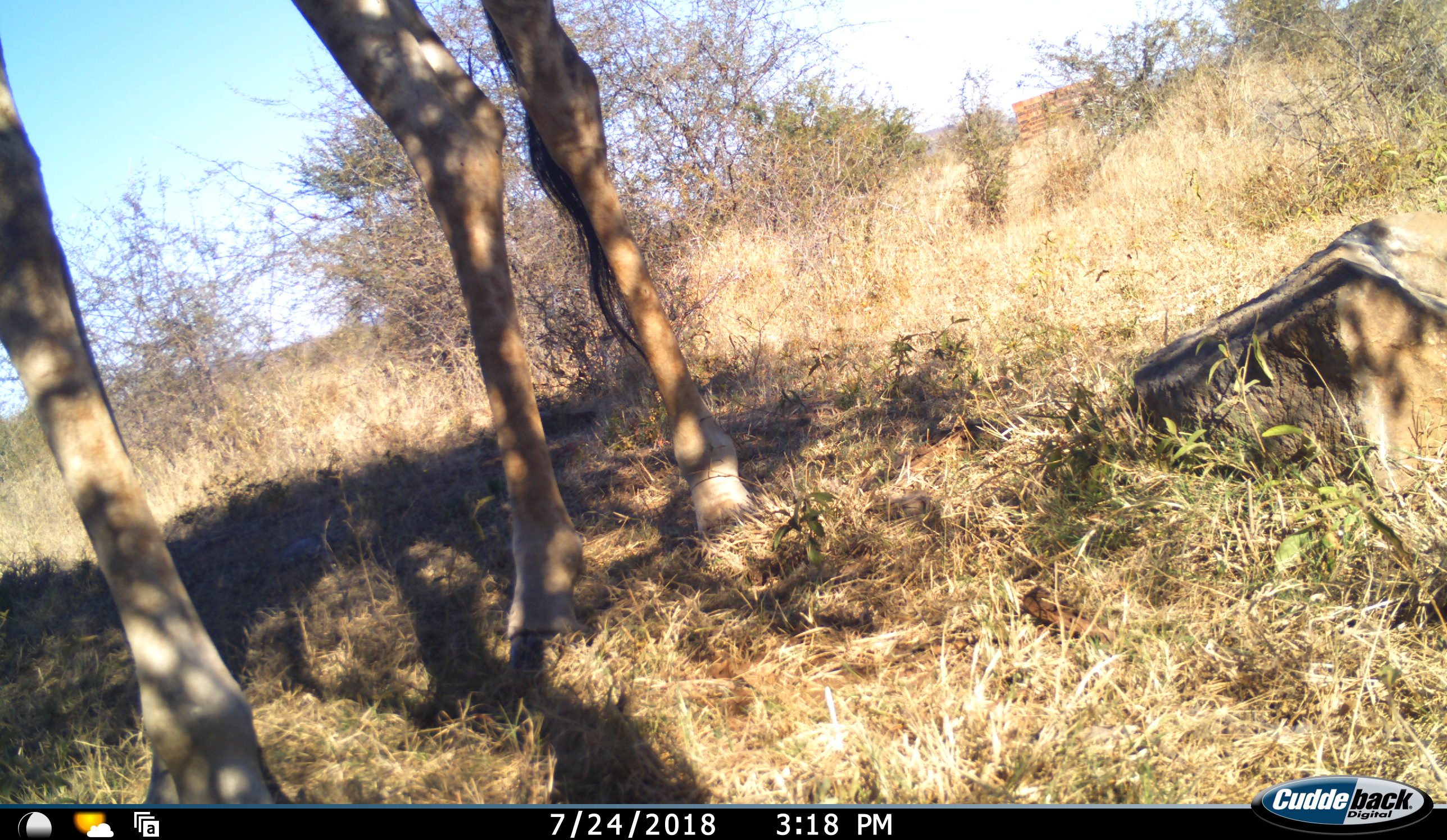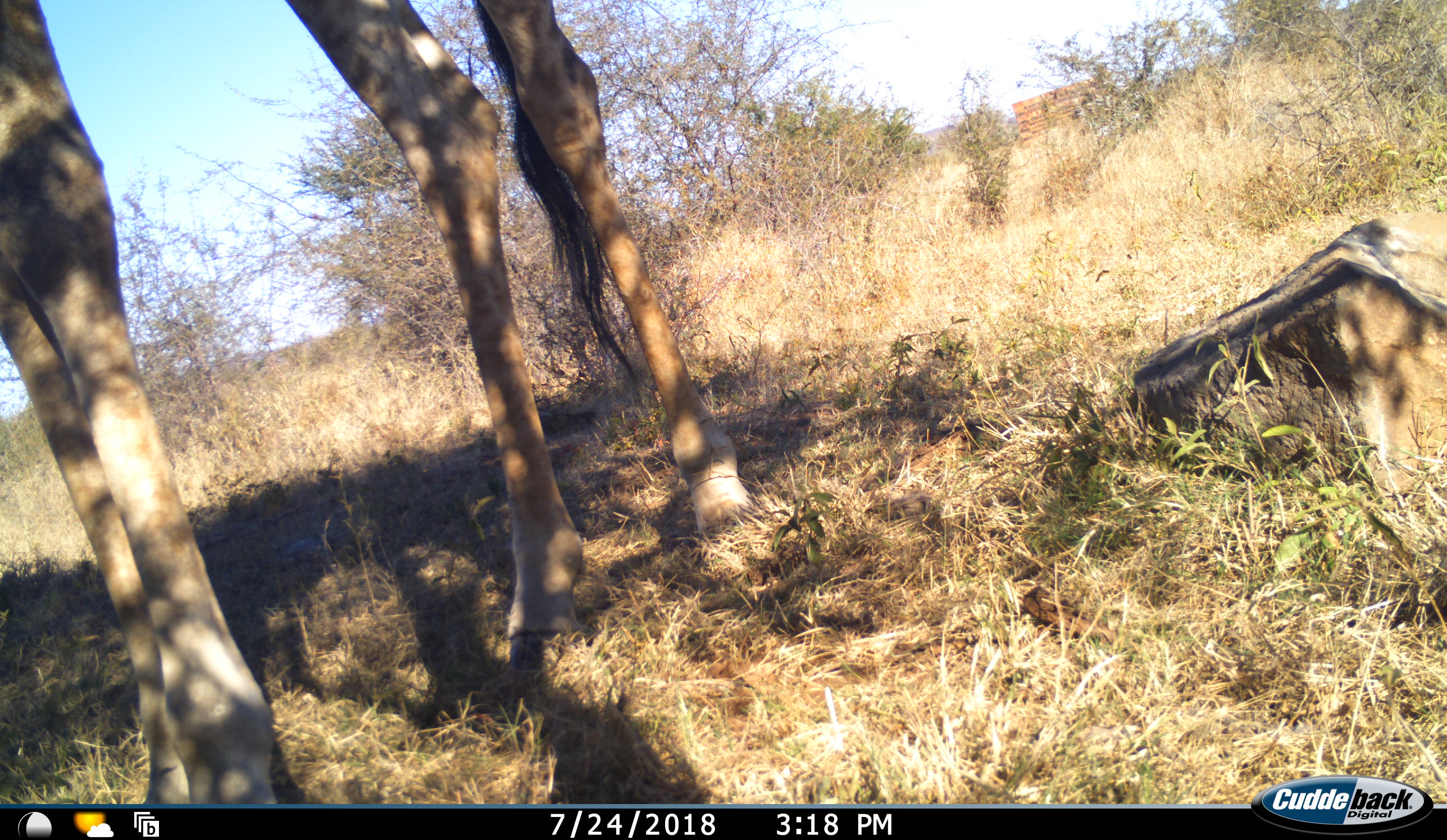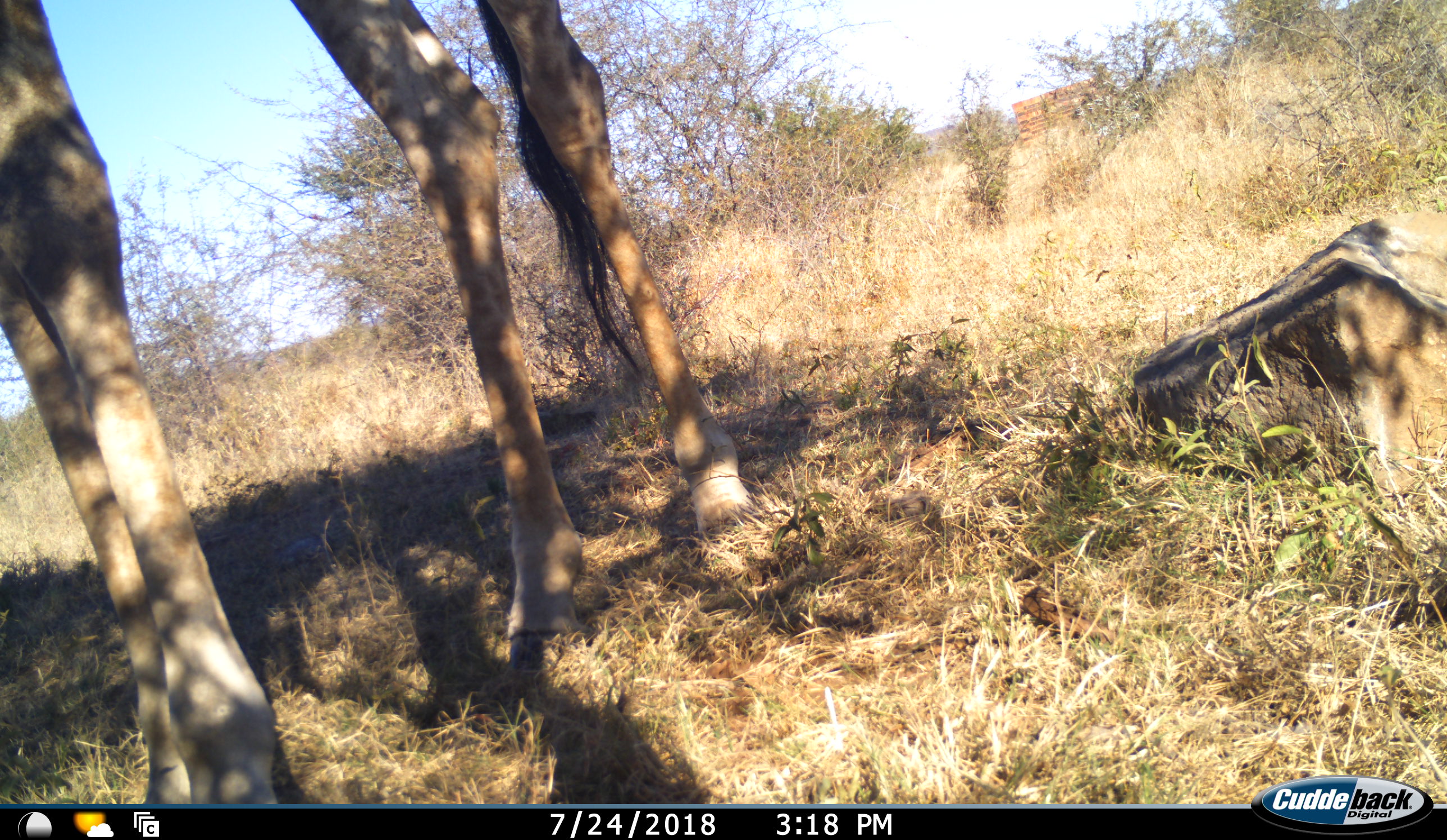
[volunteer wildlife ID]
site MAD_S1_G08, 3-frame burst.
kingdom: Animalia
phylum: Chordata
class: Mammalia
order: Artiodactyla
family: Giraffidae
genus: Giraffa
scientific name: Giraffa camelopardalis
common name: giraffe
Giraffe (Giraffa camelopardalis), count 1. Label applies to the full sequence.